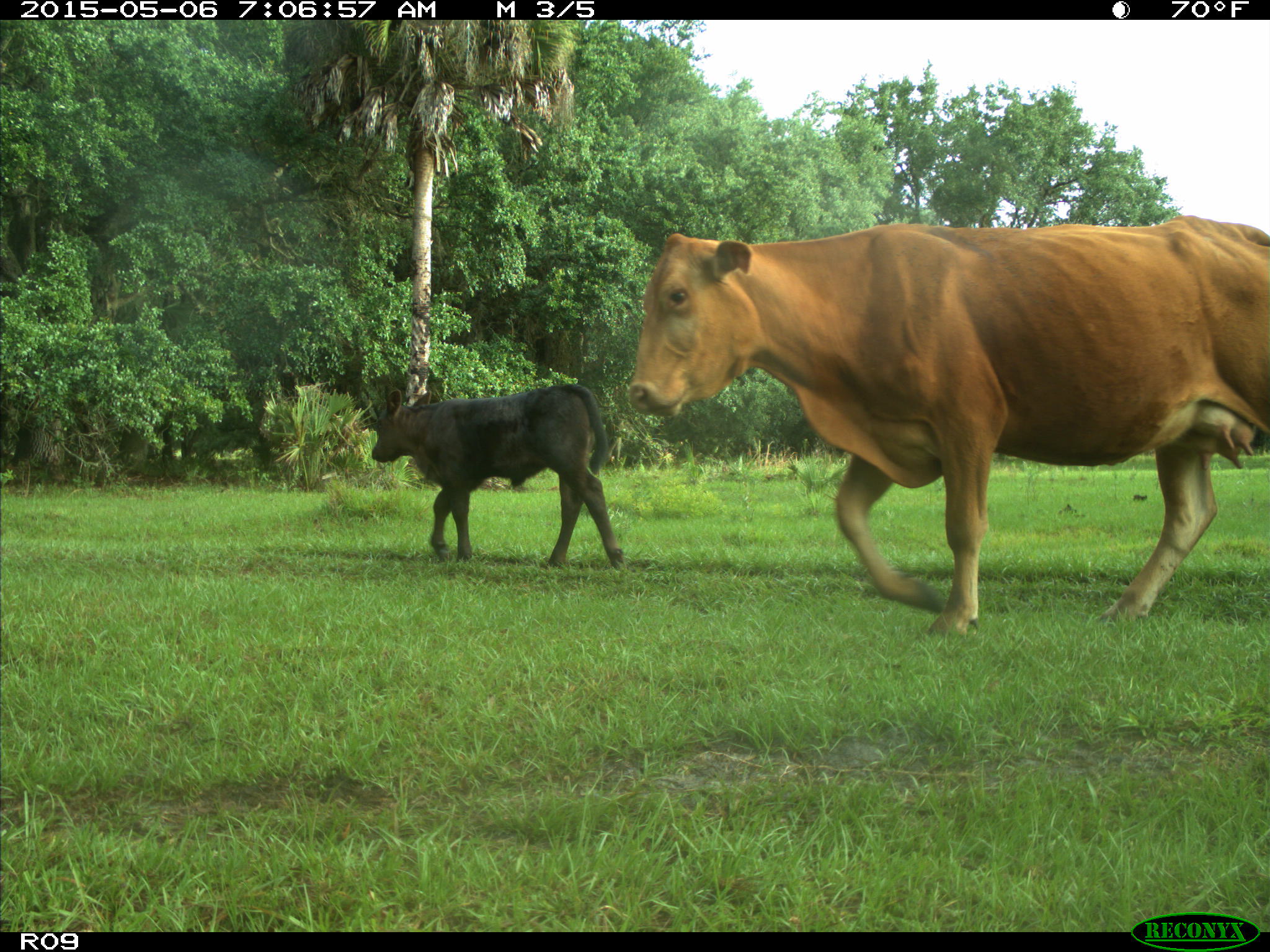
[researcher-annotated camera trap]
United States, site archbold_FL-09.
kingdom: Animalia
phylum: Chordata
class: Mammalia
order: Artiodactyla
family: Bovidae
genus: Bos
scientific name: Bos taurus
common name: domestic cow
Bos taurus (domestic cow).